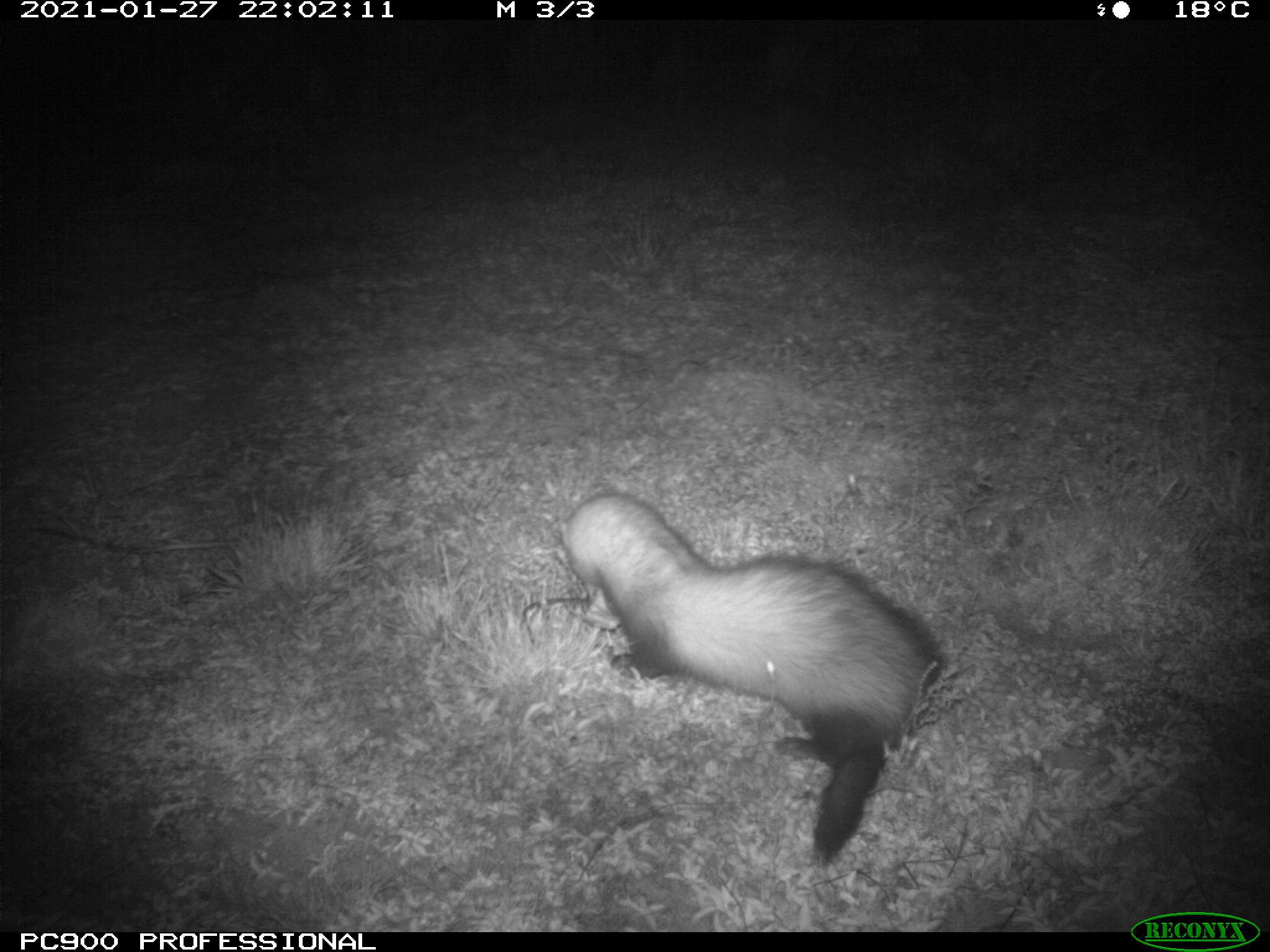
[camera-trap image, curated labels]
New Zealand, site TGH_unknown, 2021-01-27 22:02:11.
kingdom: Animalia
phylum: Chordata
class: Mammalia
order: Carnivora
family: Mustelidae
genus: Mustela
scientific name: Mustela furo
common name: ferret